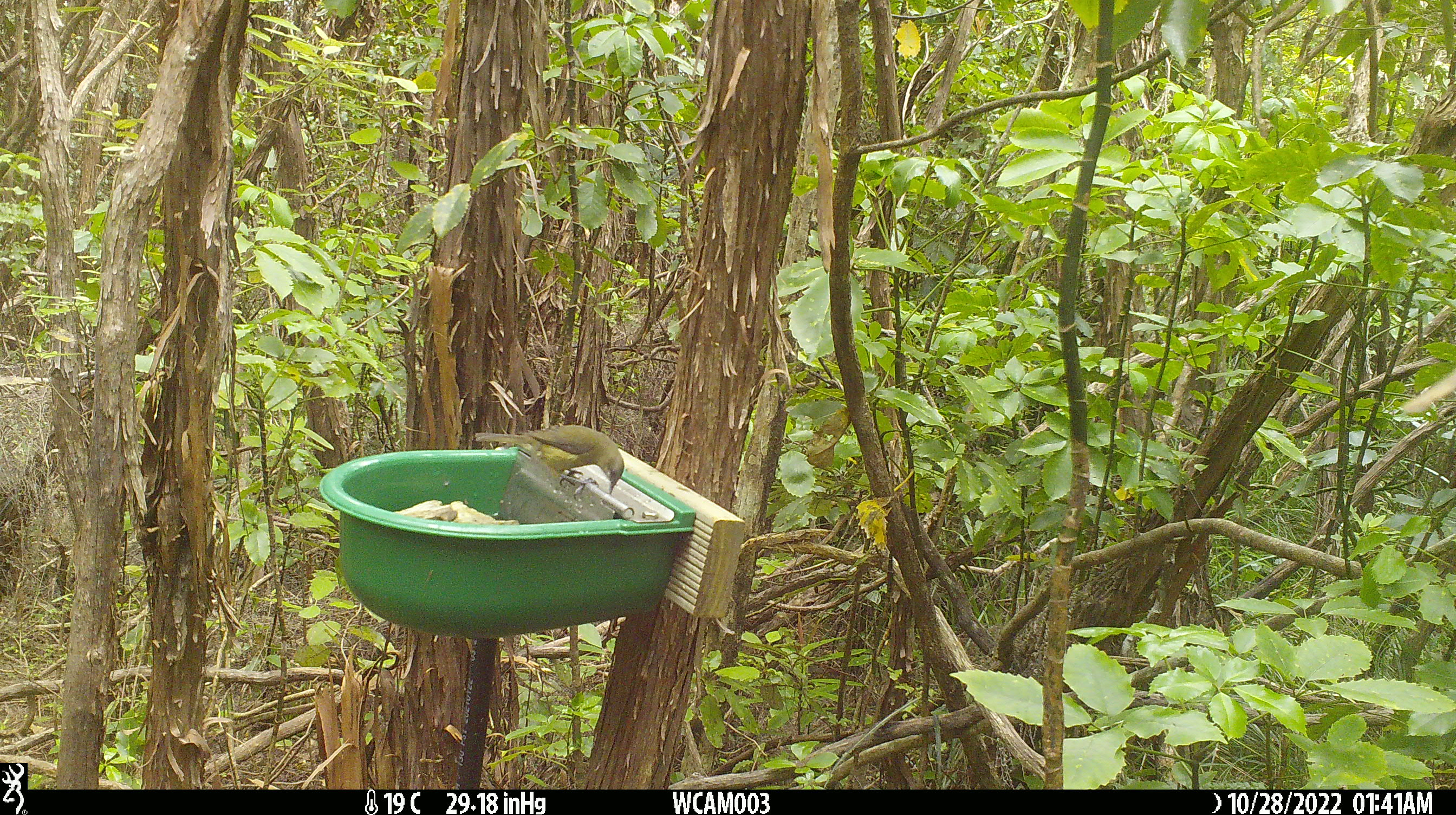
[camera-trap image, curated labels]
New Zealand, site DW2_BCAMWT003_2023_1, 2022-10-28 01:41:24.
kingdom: Animalia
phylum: Chordata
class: Aves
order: Passeriformes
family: Meliphagidae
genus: Anthornis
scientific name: Anthornis melanura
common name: new zealand bellbird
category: bellbird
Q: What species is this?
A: Bellbird (new zealand bellbird) (Anthornis melanura).